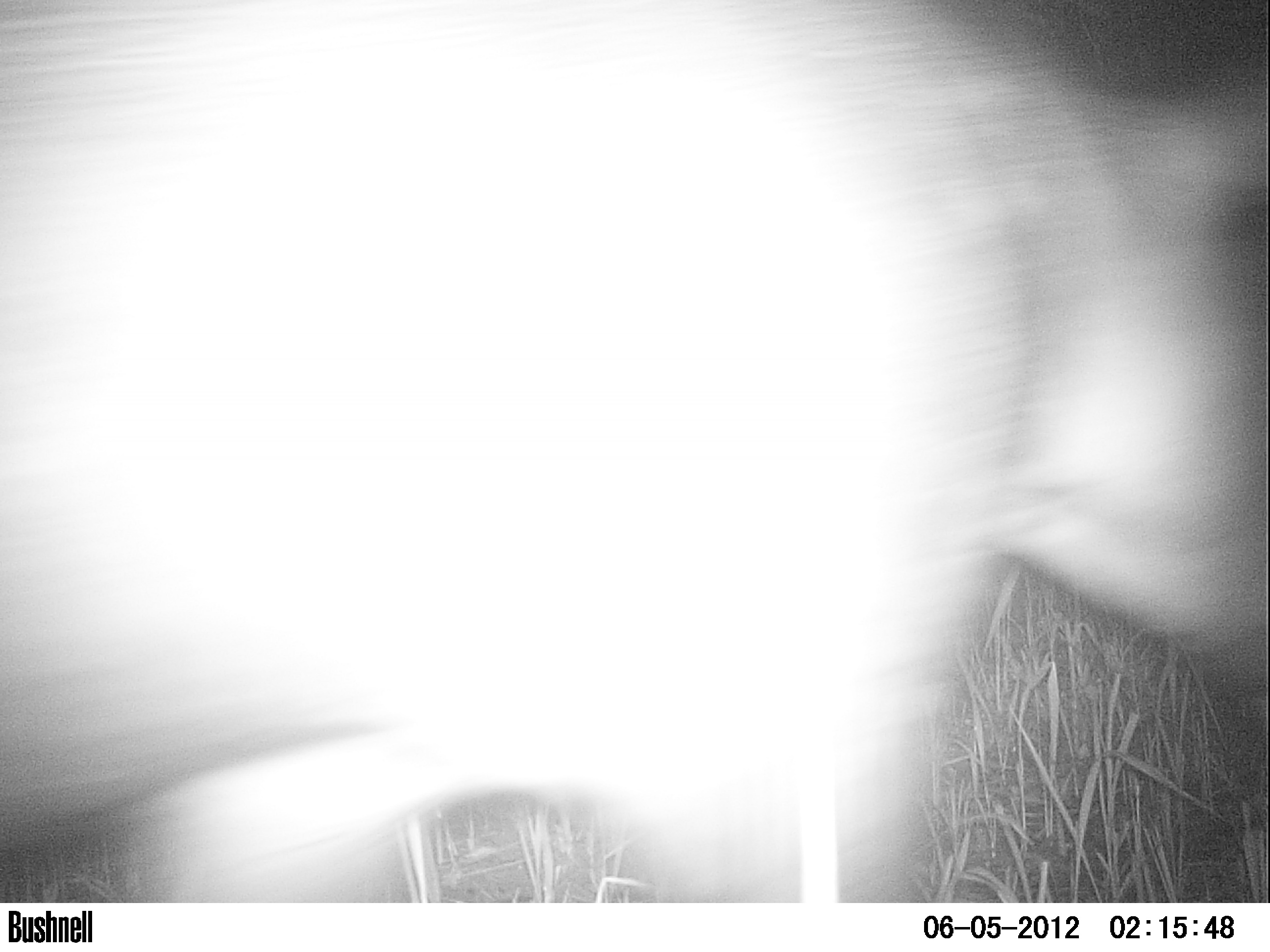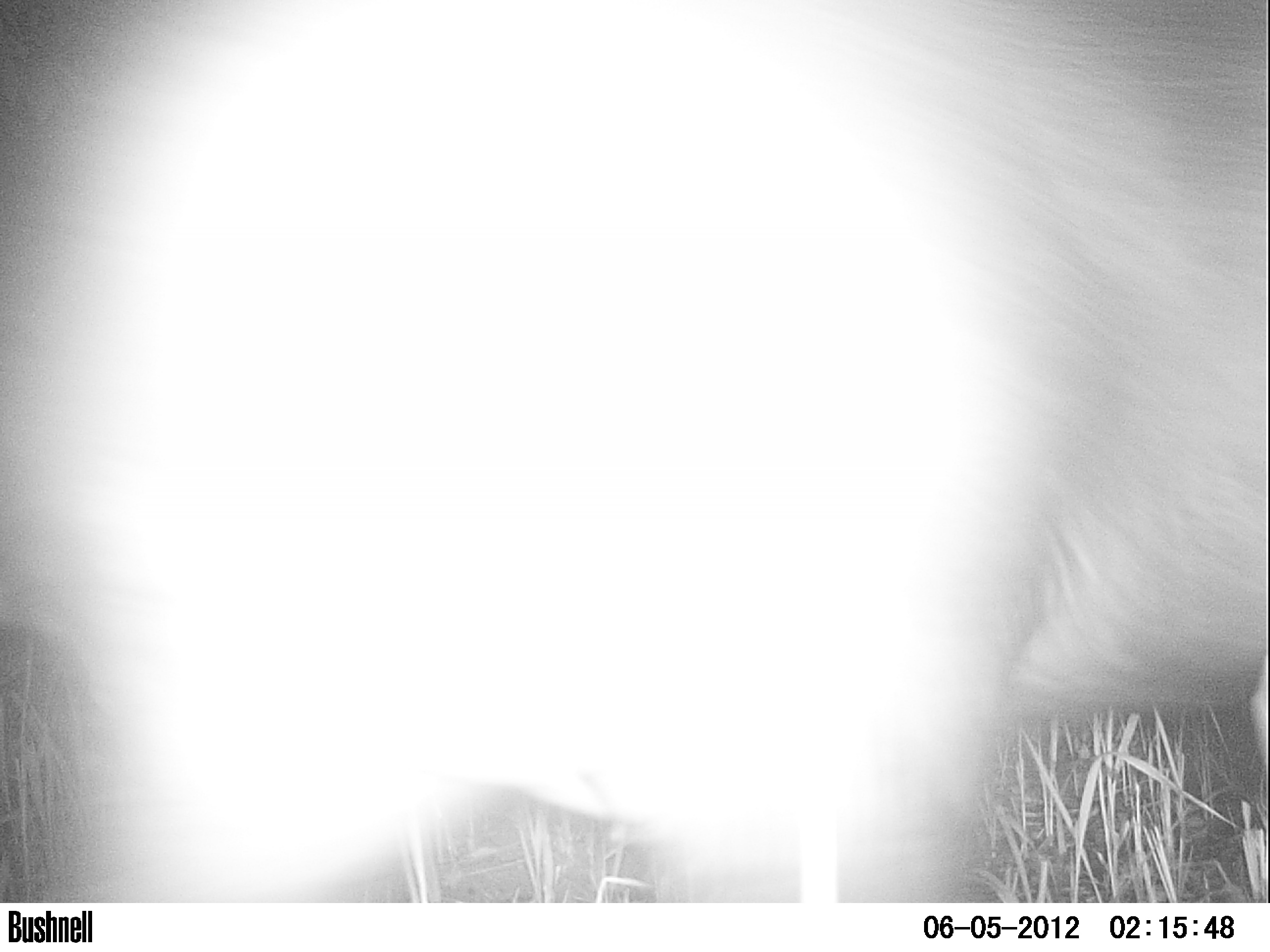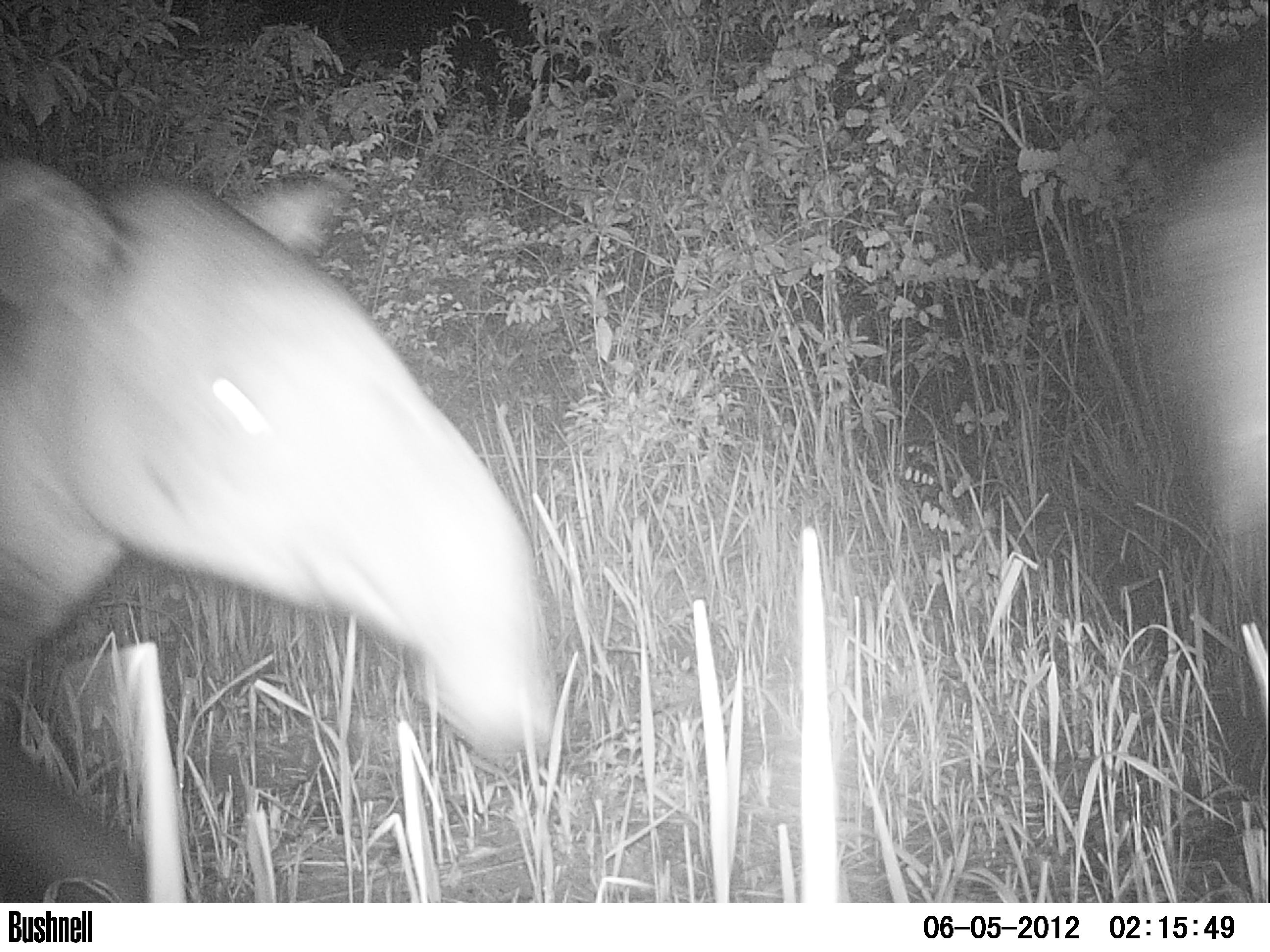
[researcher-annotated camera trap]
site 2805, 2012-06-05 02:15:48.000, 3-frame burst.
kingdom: Animalia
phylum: Chordata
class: Mammalia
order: Perissodactyla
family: Tapiridae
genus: Tapirus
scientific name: Tapirus bairdii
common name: baird's tapir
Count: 2.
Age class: adult.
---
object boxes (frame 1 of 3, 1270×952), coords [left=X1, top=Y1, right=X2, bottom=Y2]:
tapirus bairdii: [left=0, top=0, right=1261, bottom=903]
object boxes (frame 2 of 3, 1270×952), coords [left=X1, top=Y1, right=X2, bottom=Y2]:
tapirus bairdii: [left=0, top=0, right=1268, bottom=902]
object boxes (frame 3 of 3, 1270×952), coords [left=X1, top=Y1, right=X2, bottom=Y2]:
tapirus bairdii: [left=0, top=161, right=569, bottom=902]; [left=1090, top=85, right=1270, bottom=589]